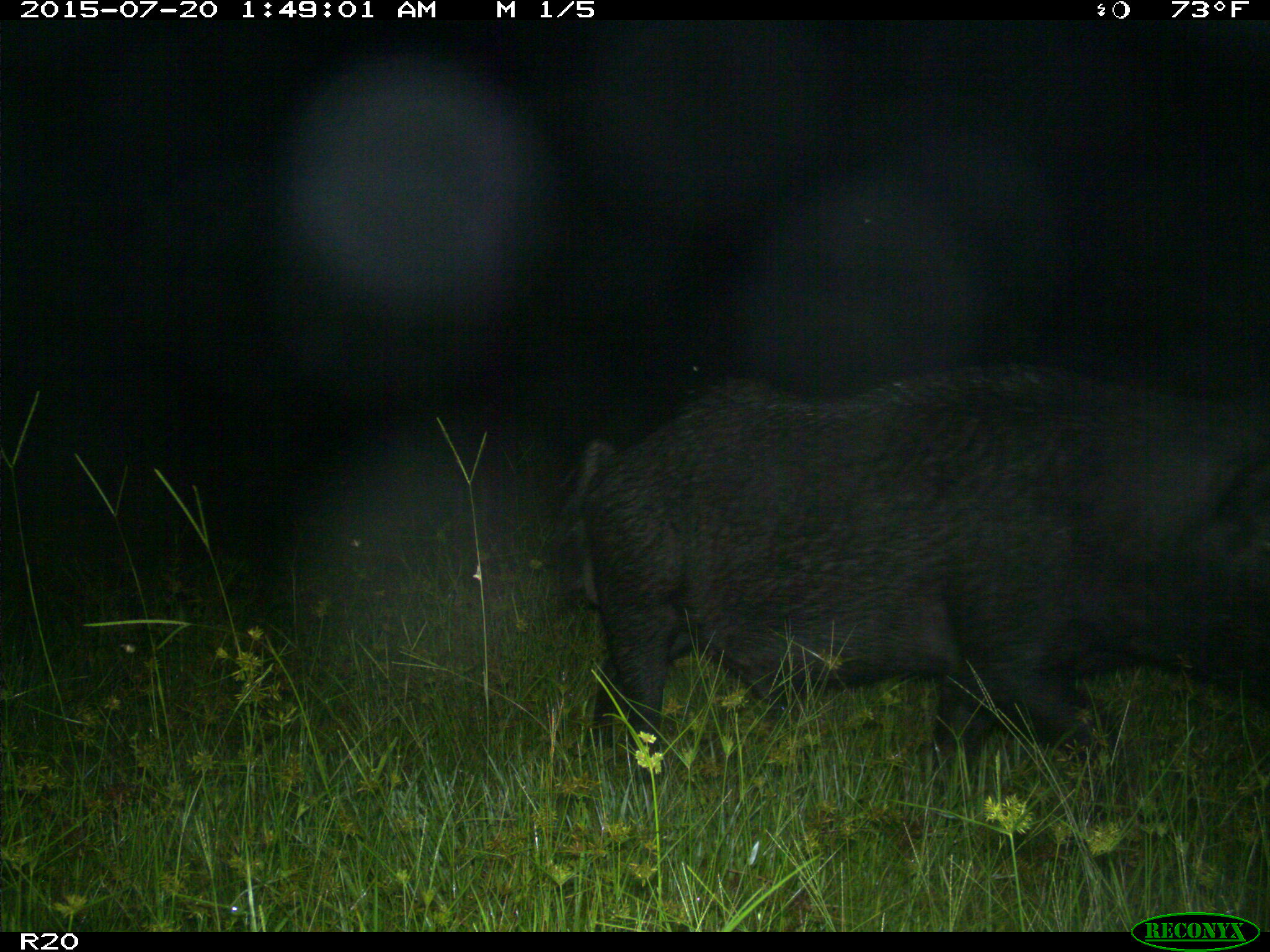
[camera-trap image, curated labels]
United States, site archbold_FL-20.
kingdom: Animalia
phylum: Chordata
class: Mammalia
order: Artiodactyla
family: Suidae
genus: Sus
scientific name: Sus scrofa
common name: wild boar